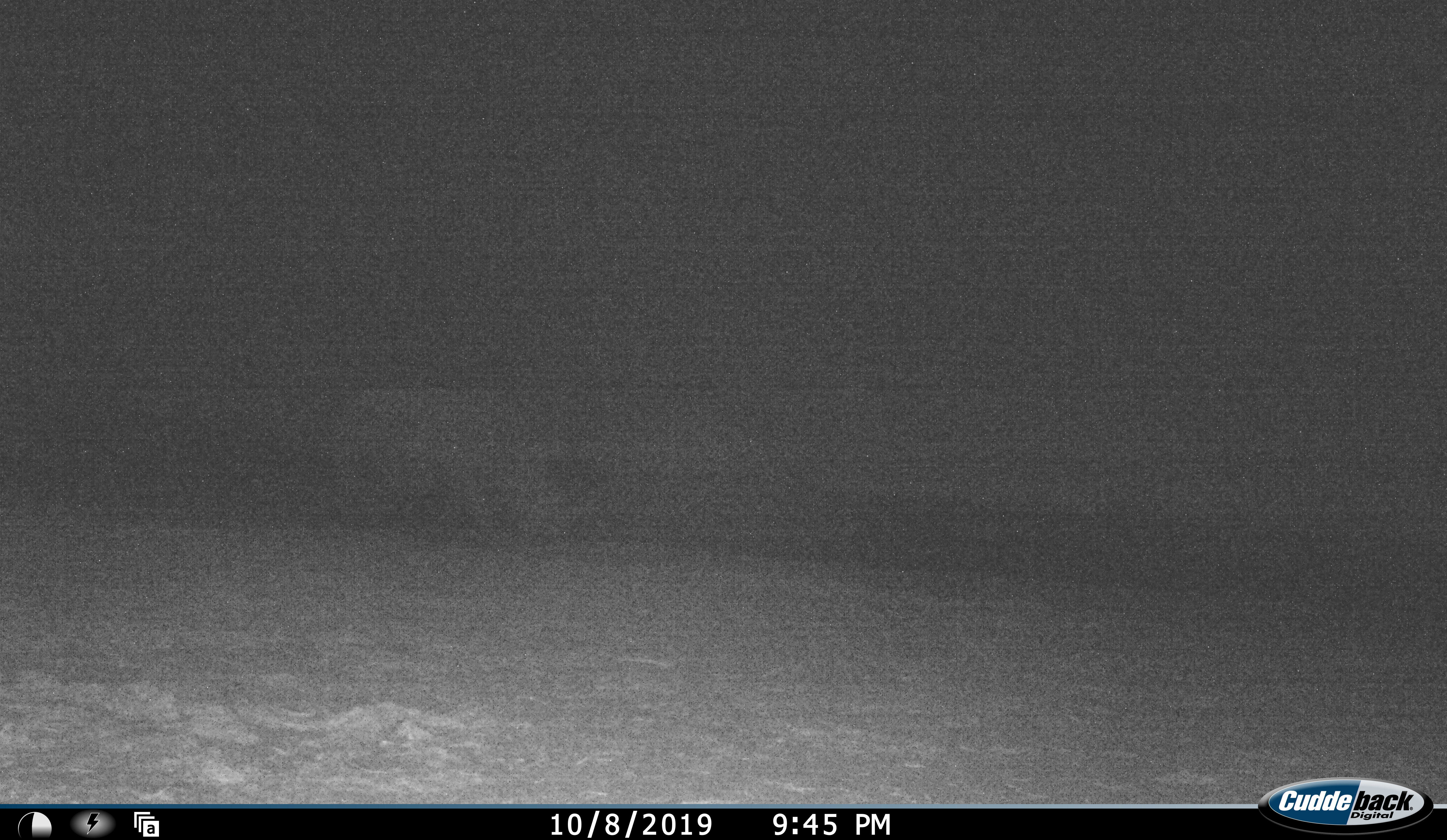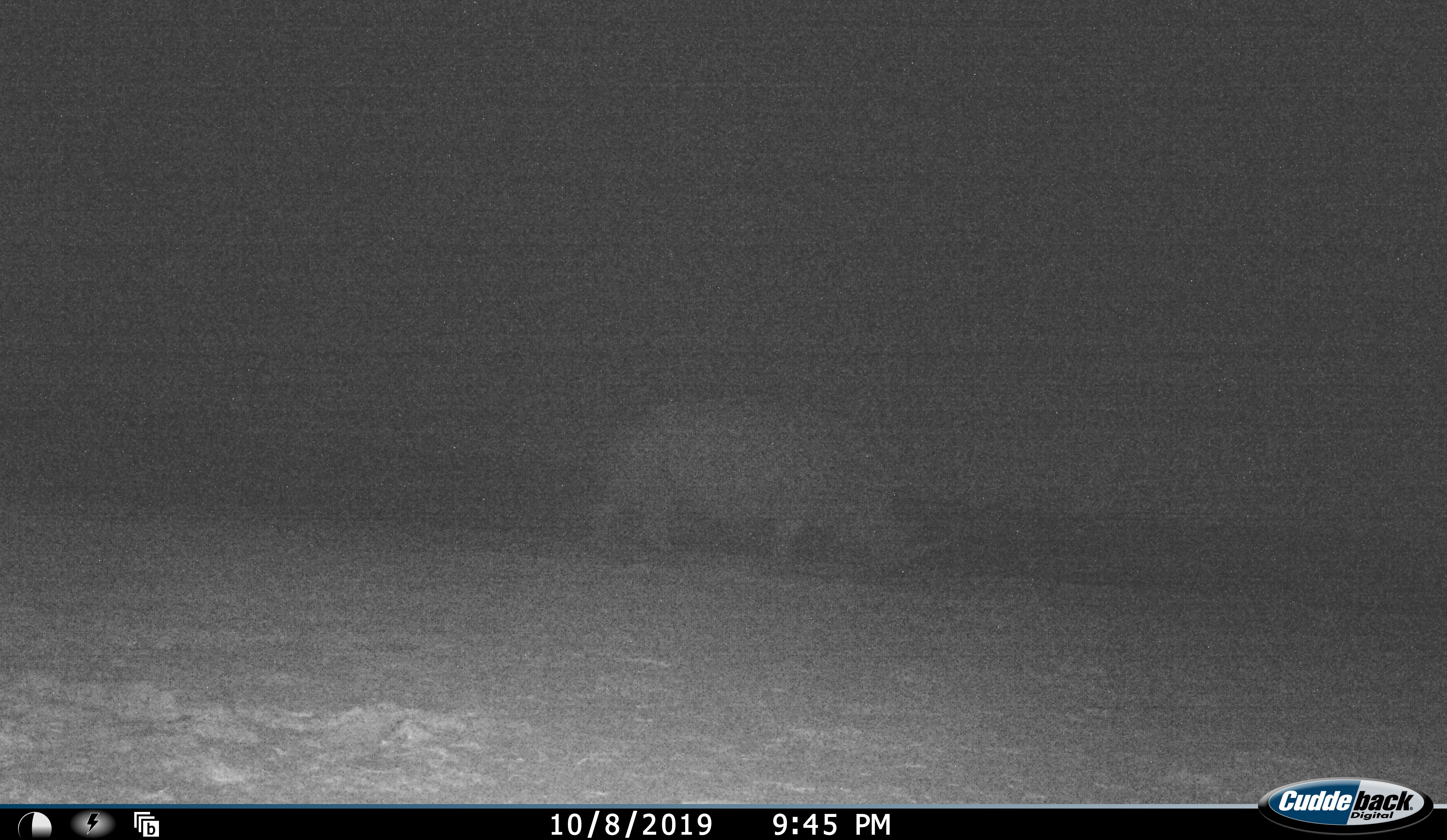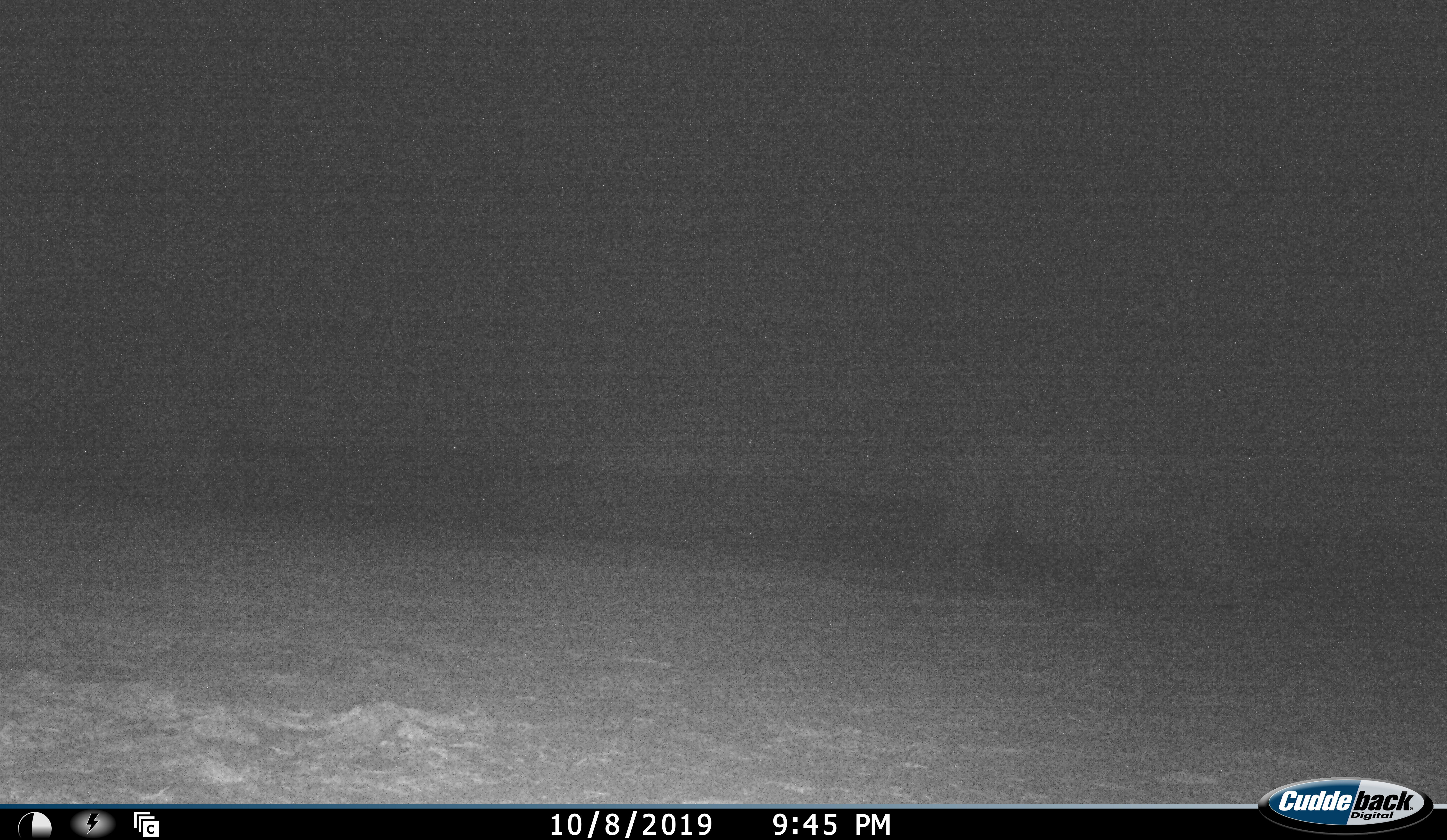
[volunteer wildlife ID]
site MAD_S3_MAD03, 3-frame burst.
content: unidentified animal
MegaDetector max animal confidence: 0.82